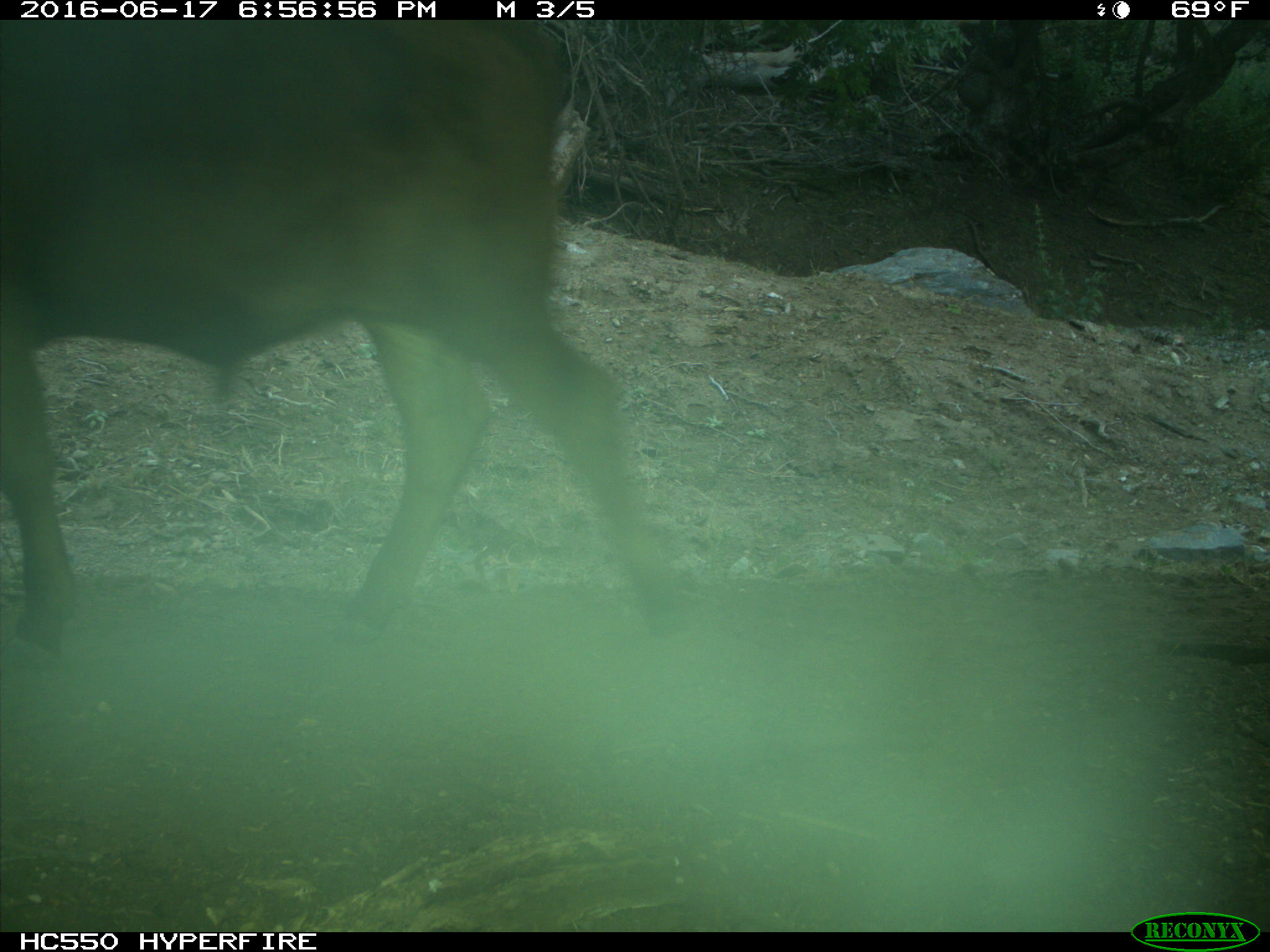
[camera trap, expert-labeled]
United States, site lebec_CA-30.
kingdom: Animalia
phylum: Chordata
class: Mammalia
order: Artiodactyla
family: Bovidae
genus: Bos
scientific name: Bos taurus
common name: domestic cow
Bos taurus (domestic cow).